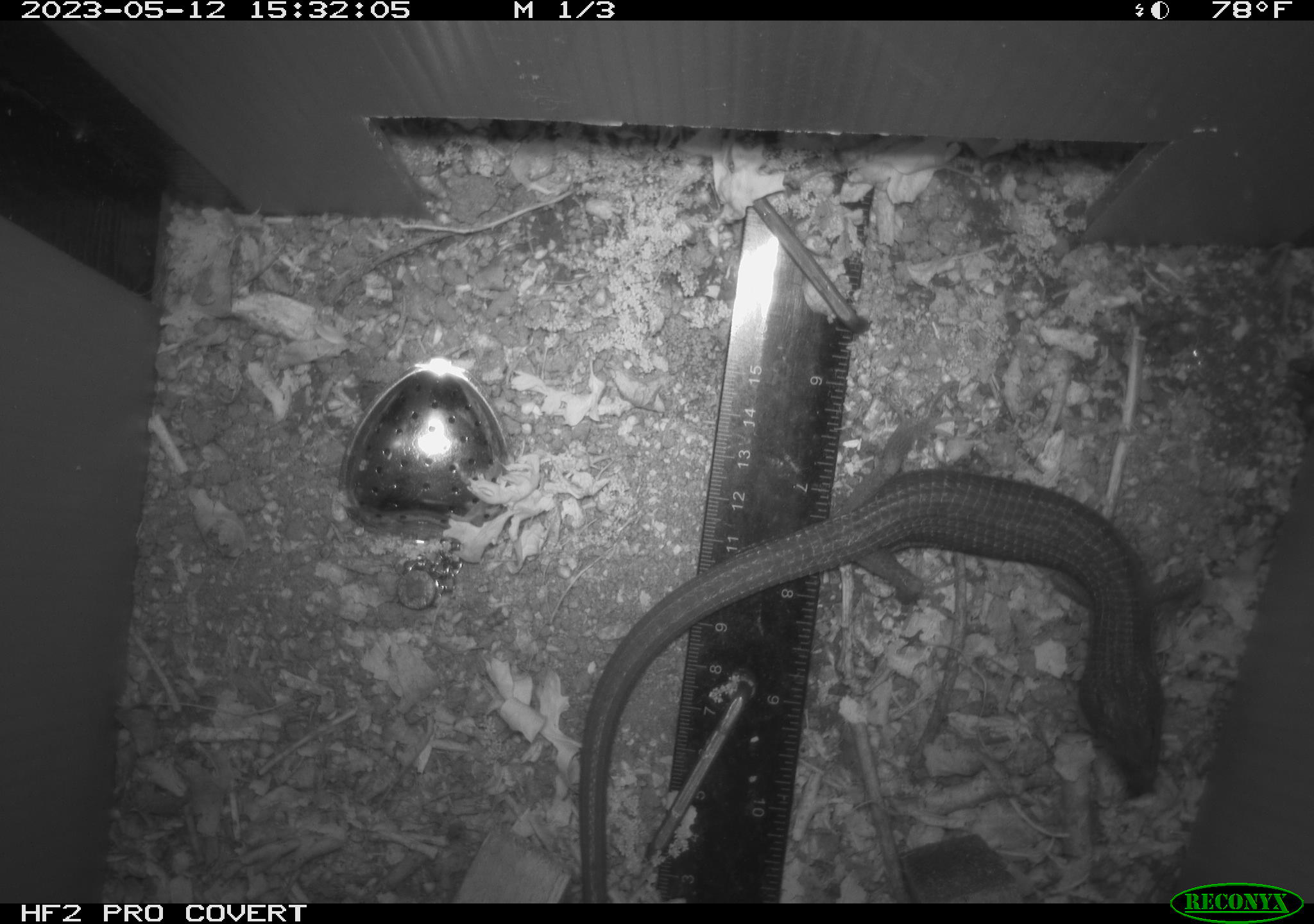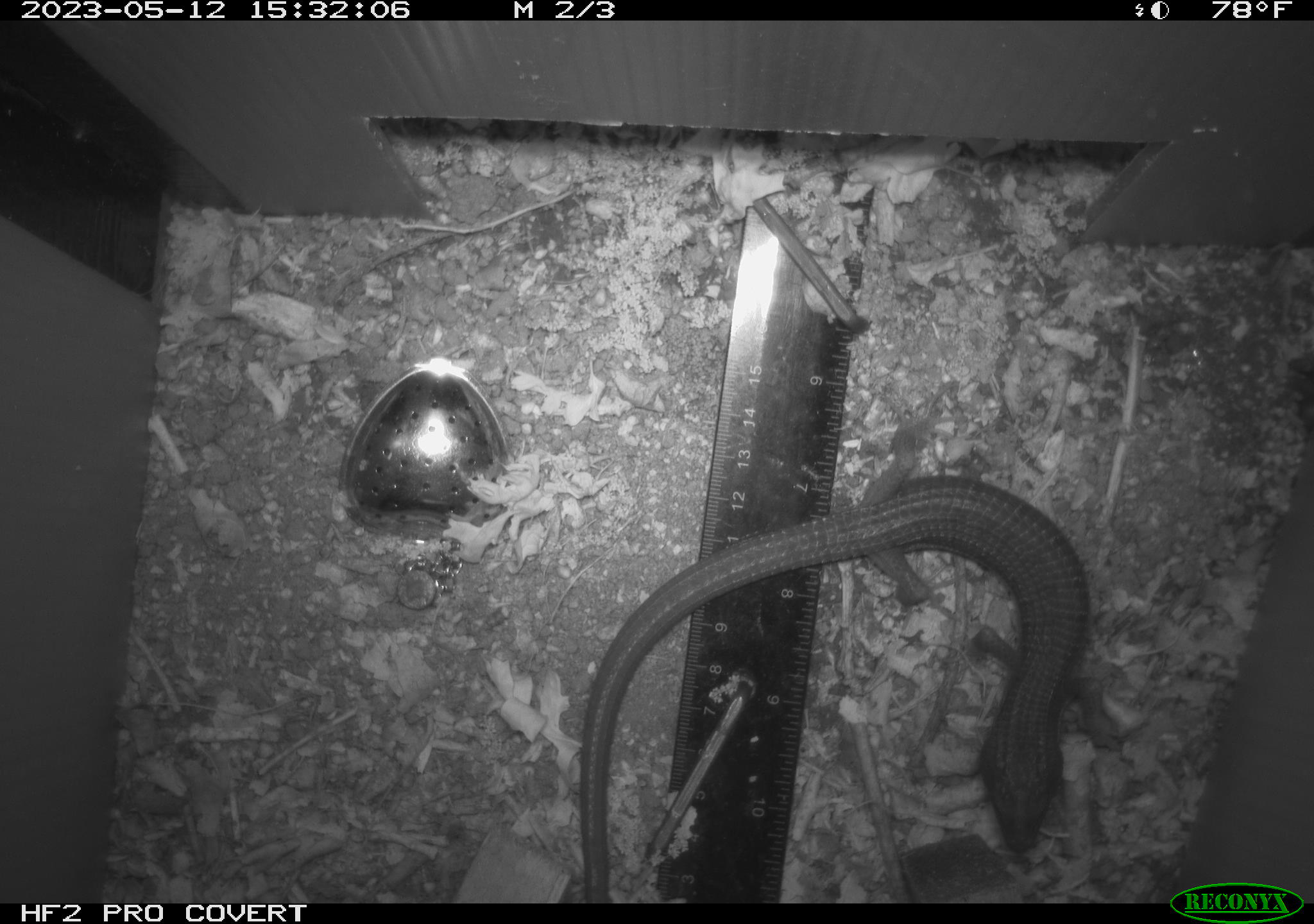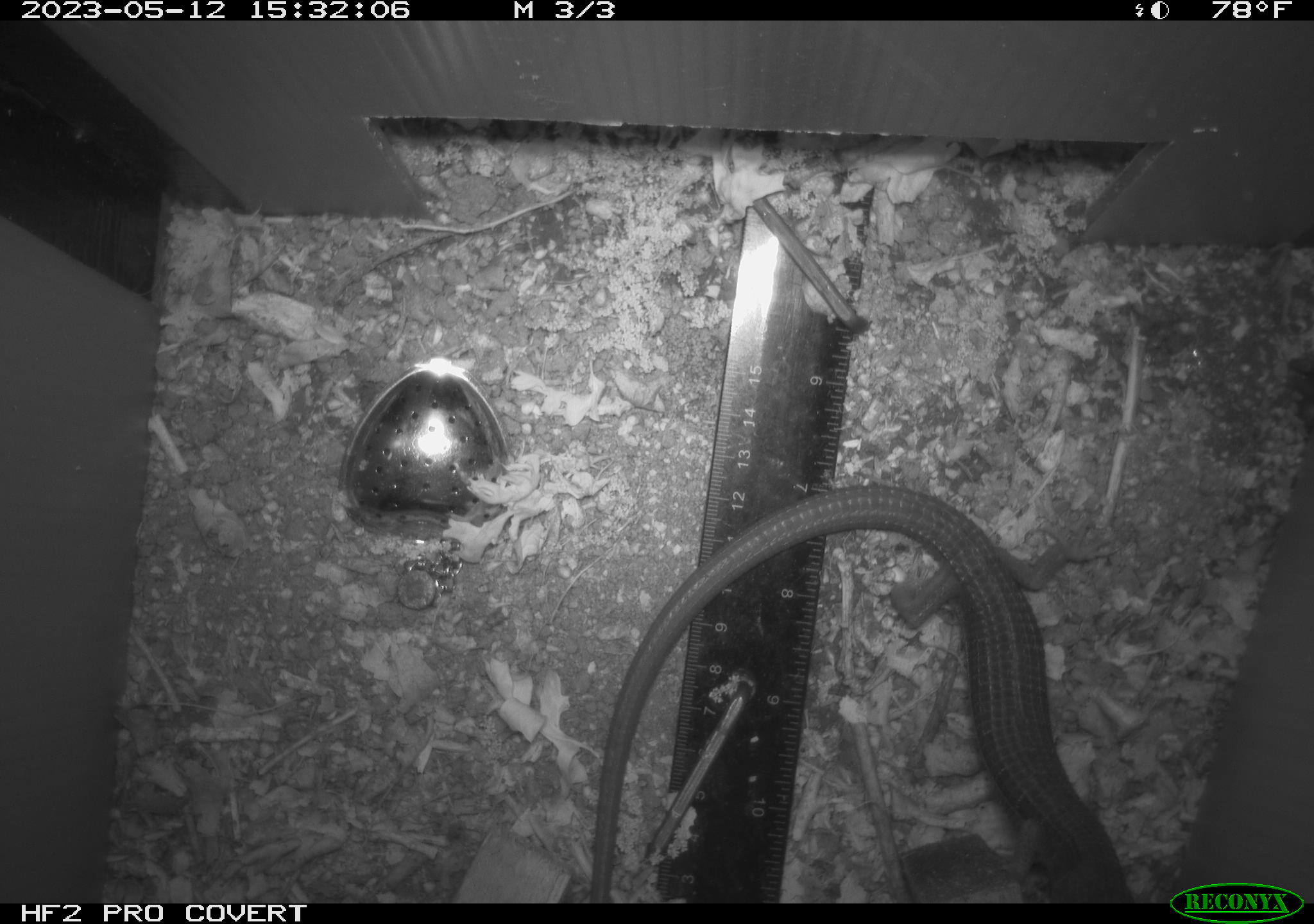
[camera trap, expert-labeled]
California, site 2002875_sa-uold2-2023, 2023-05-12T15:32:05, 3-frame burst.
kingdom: Animalia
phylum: Chordata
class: Reptilia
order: Squamata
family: Anguidae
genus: Elgaria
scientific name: Elgaria multicarinata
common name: southern alligator lizard